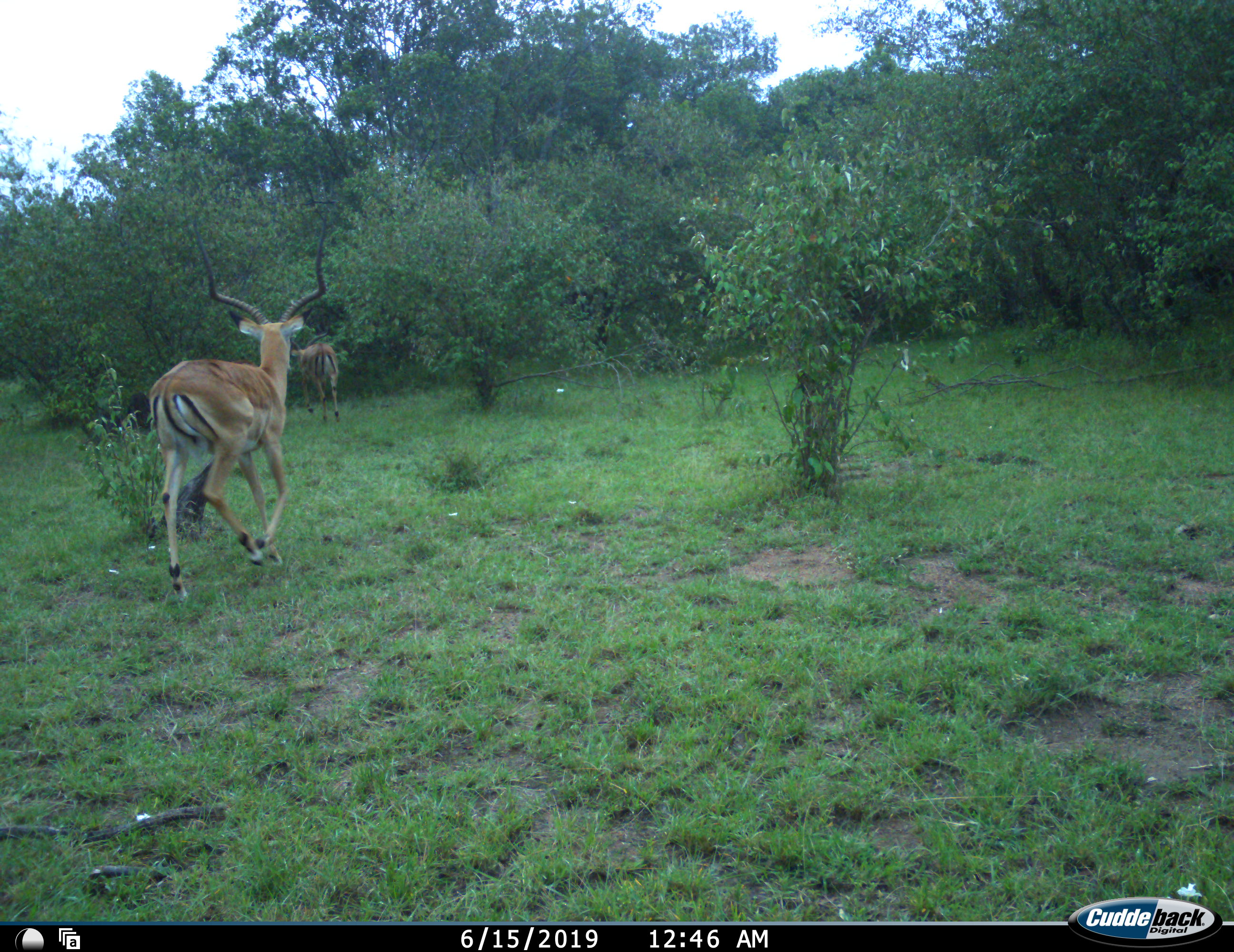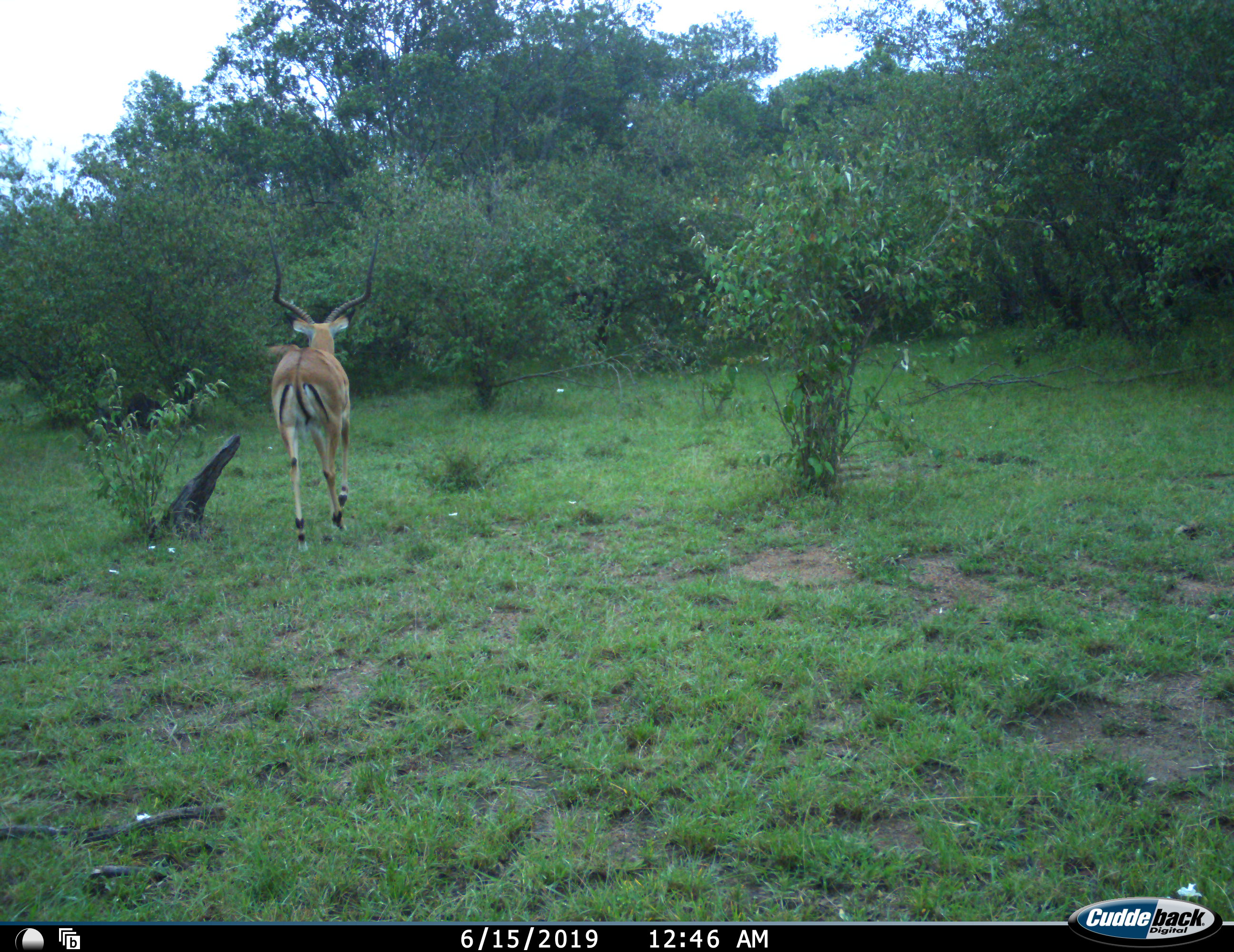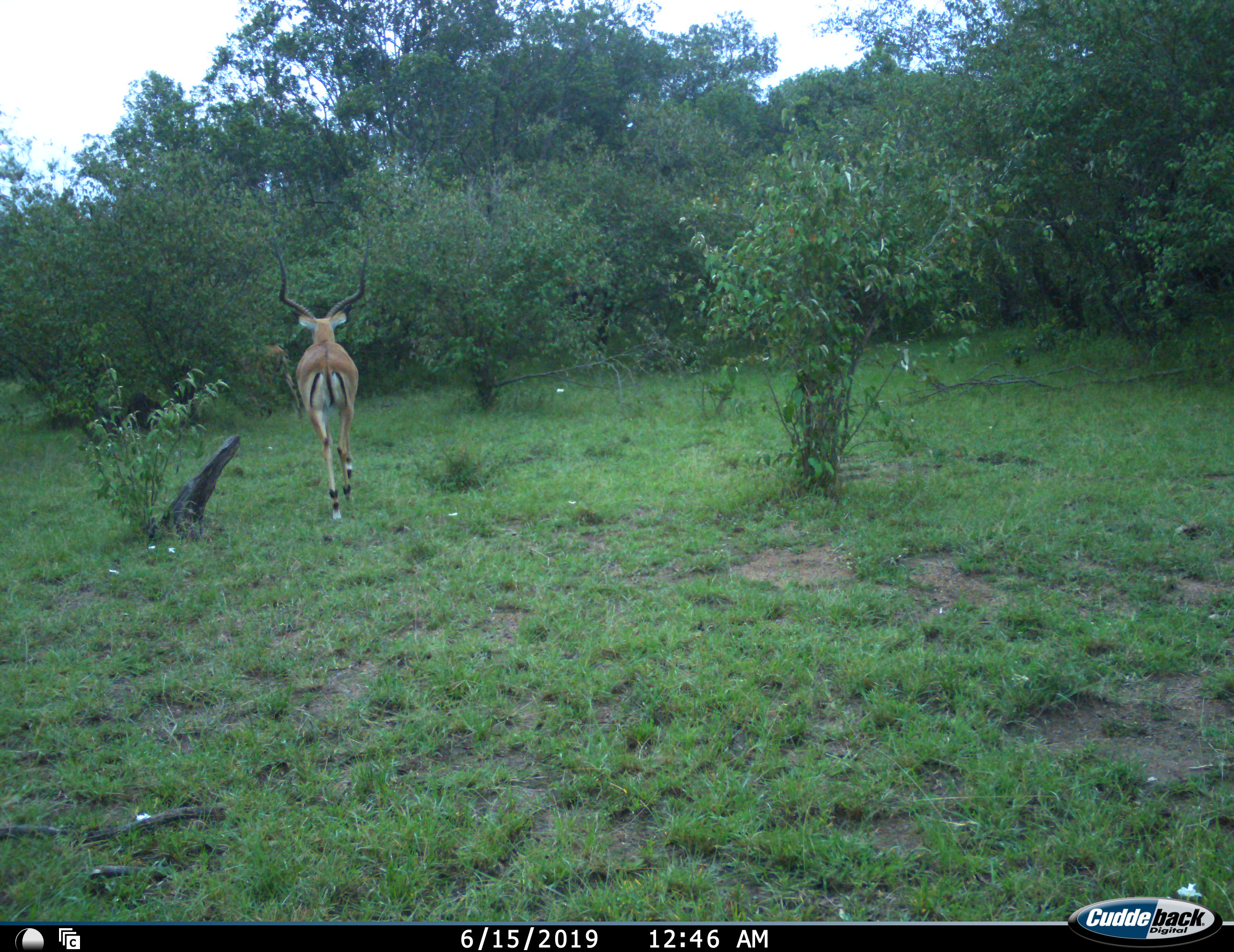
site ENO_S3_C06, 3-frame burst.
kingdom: Animalia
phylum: Chordata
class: Mammalia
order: Artiodactyla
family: Bovidae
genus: Aepyceros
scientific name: Aepyceros melampus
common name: impala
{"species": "impala (Aepyceros melampus)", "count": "2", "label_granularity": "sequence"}